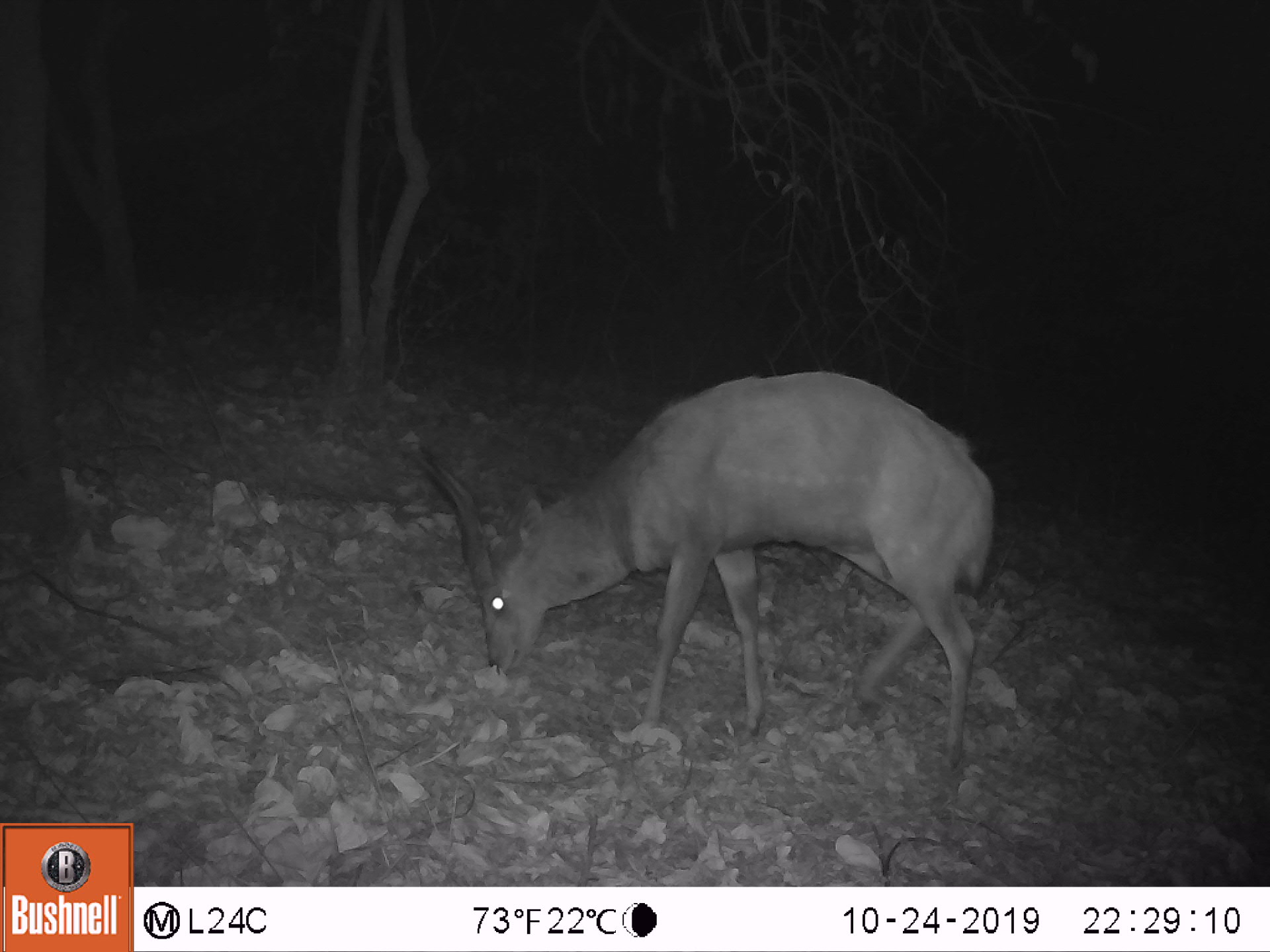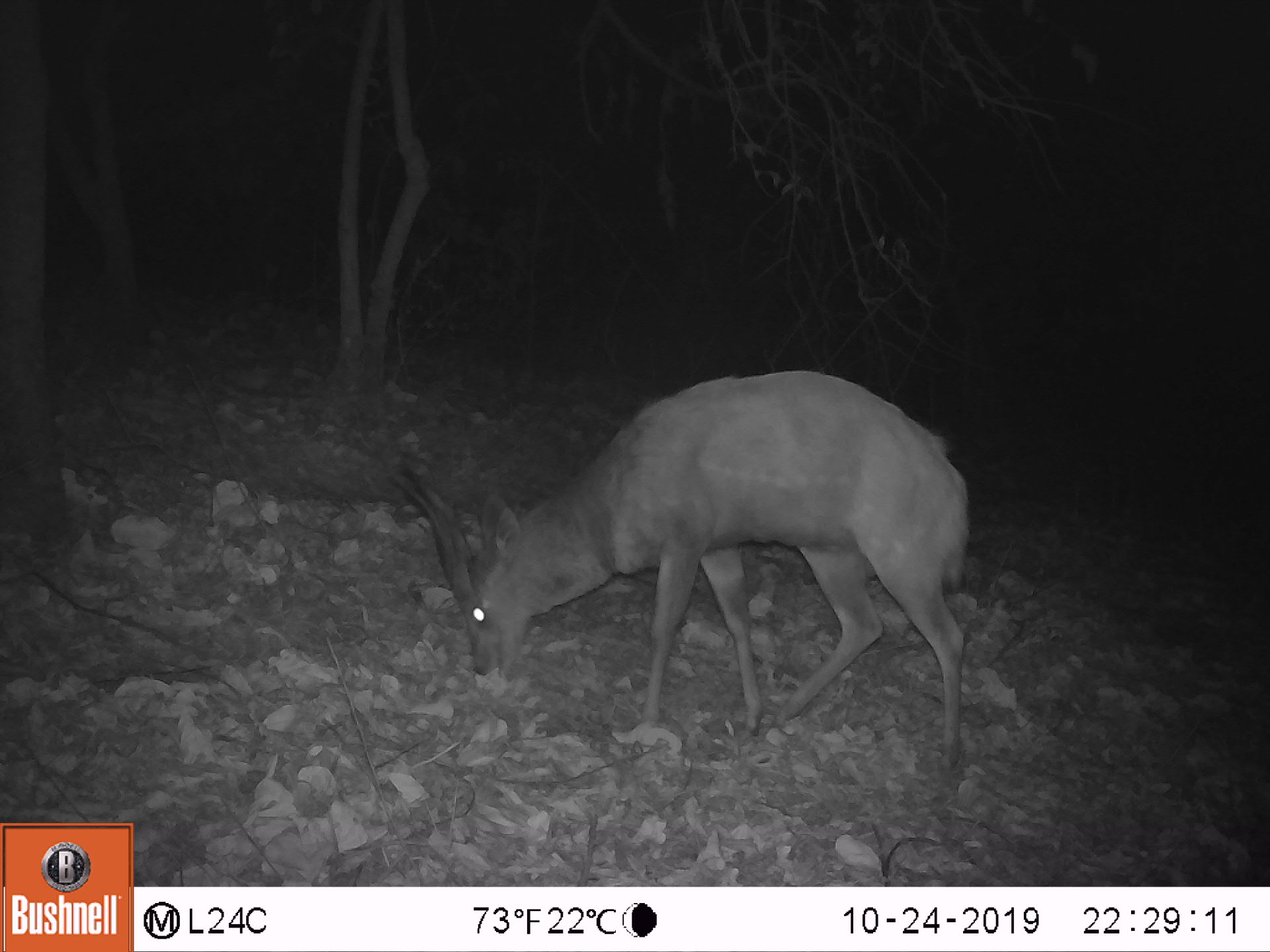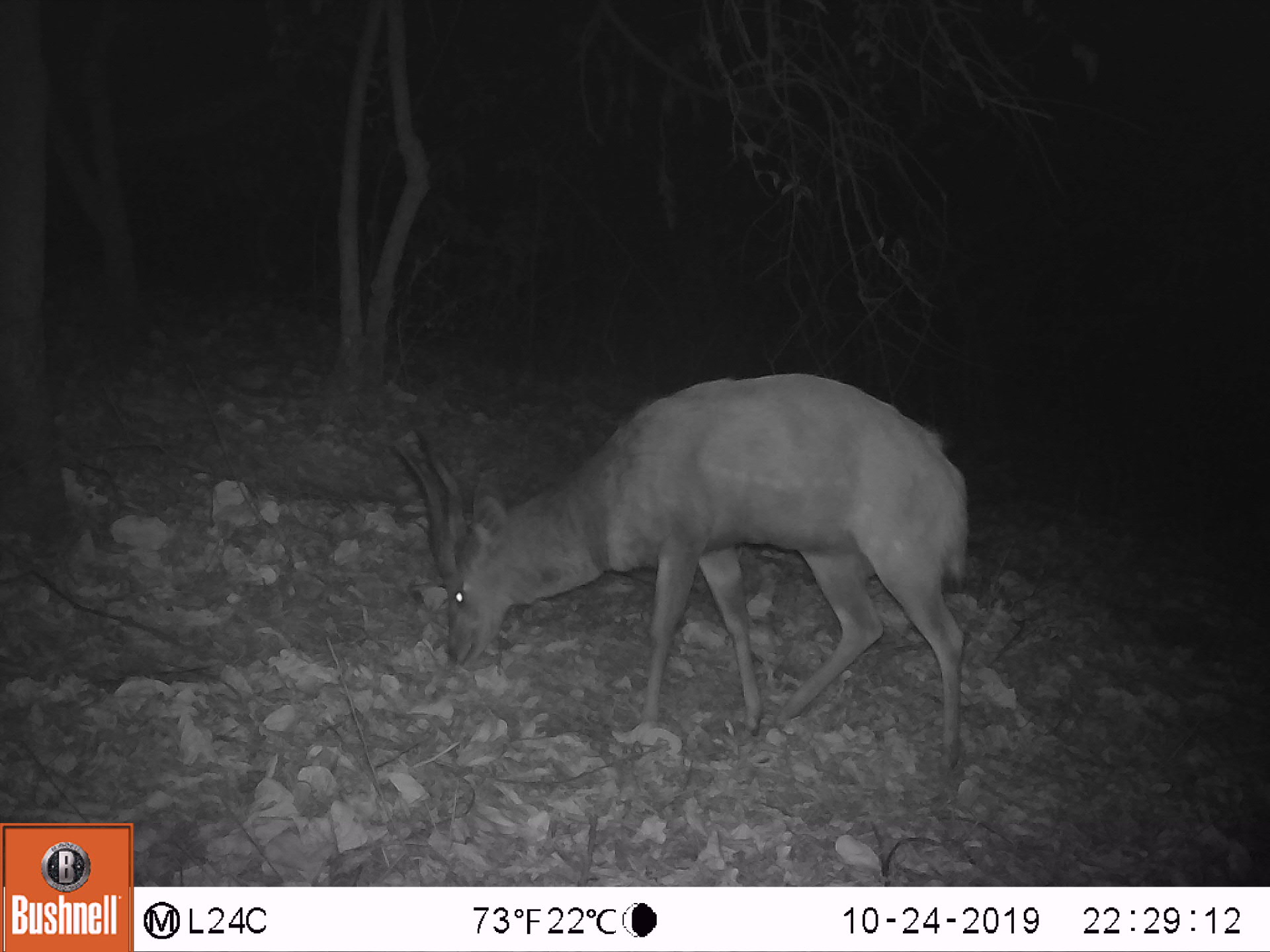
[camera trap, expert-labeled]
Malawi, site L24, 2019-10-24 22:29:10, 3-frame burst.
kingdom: Animalia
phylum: Chordata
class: Mammalia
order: Artiodactyla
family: Bovidae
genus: Tragelaphus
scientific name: Tragelaphus sylvaticus sylvaticus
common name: cape bushbuck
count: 1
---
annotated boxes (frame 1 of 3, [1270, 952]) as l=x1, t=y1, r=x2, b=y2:
cape bushbuck: l=399, t=370, r=1005, b=779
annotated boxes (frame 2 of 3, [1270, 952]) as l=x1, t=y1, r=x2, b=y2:
cape bushbuck: l=394, t=352, r=982, b=773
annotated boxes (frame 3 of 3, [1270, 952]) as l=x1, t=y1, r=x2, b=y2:
cape bushbuck: l=383, t=366, r=972, b=771